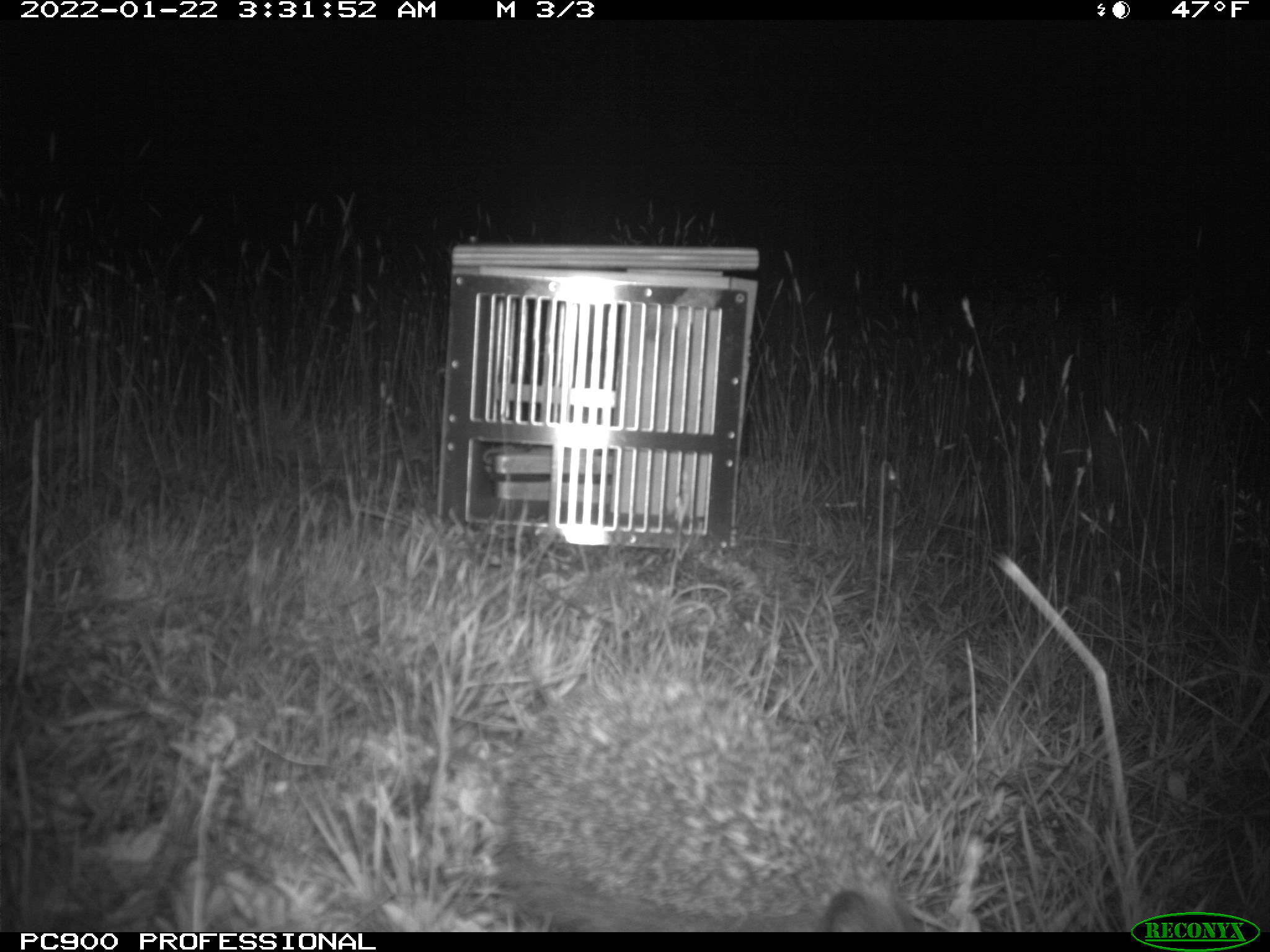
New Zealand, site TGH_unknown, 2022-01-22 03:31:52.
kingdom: Animalia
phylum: Chordata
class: Mammalia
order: Eulipotyphla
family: Erinaceidae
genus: Erinaceus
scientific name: Erinaceus europaeus europaeus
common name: european hedgehog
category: hedgehog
Hedgehog (european hedgehog) (Erinaceus europaeus europaeus).